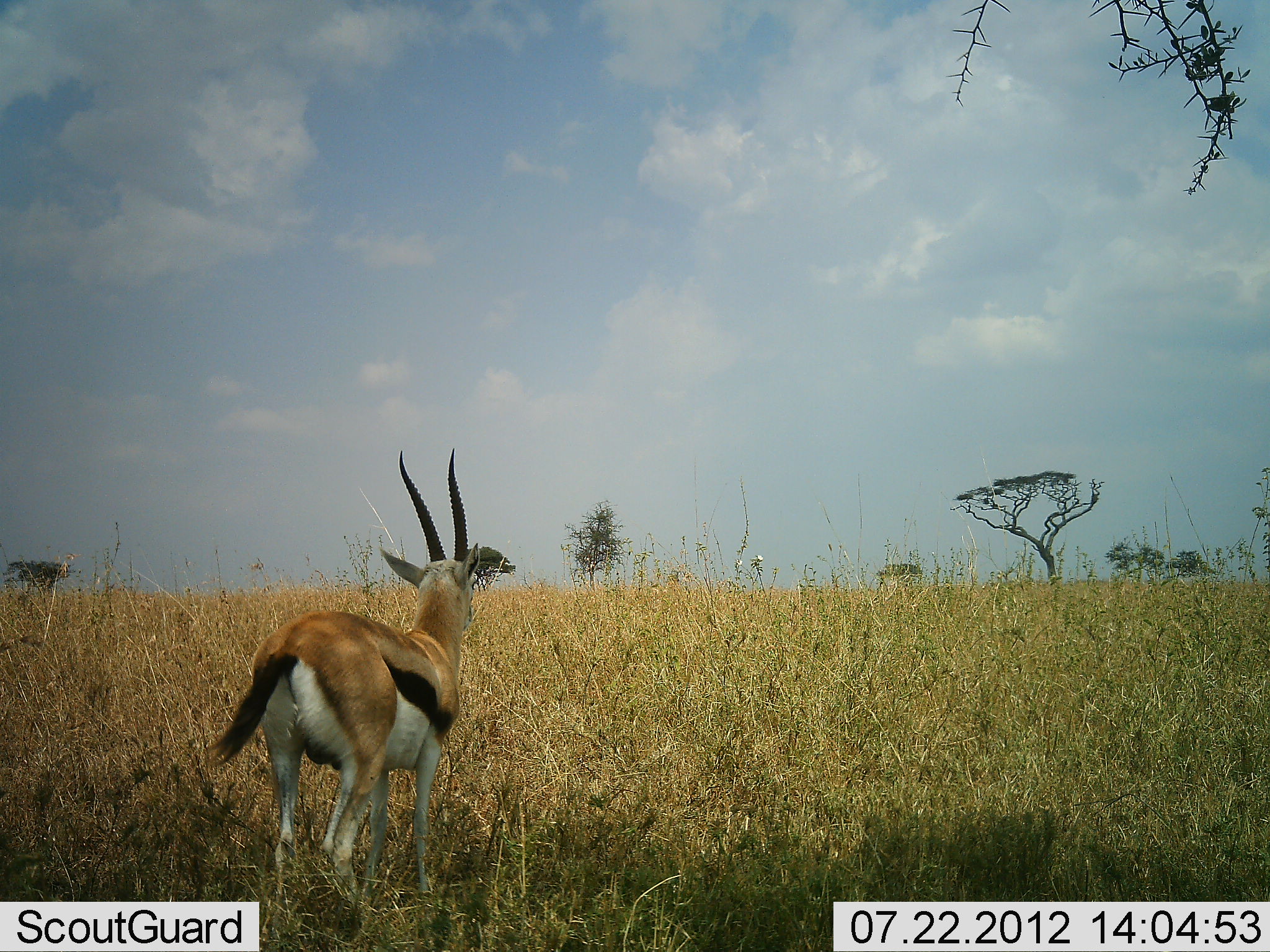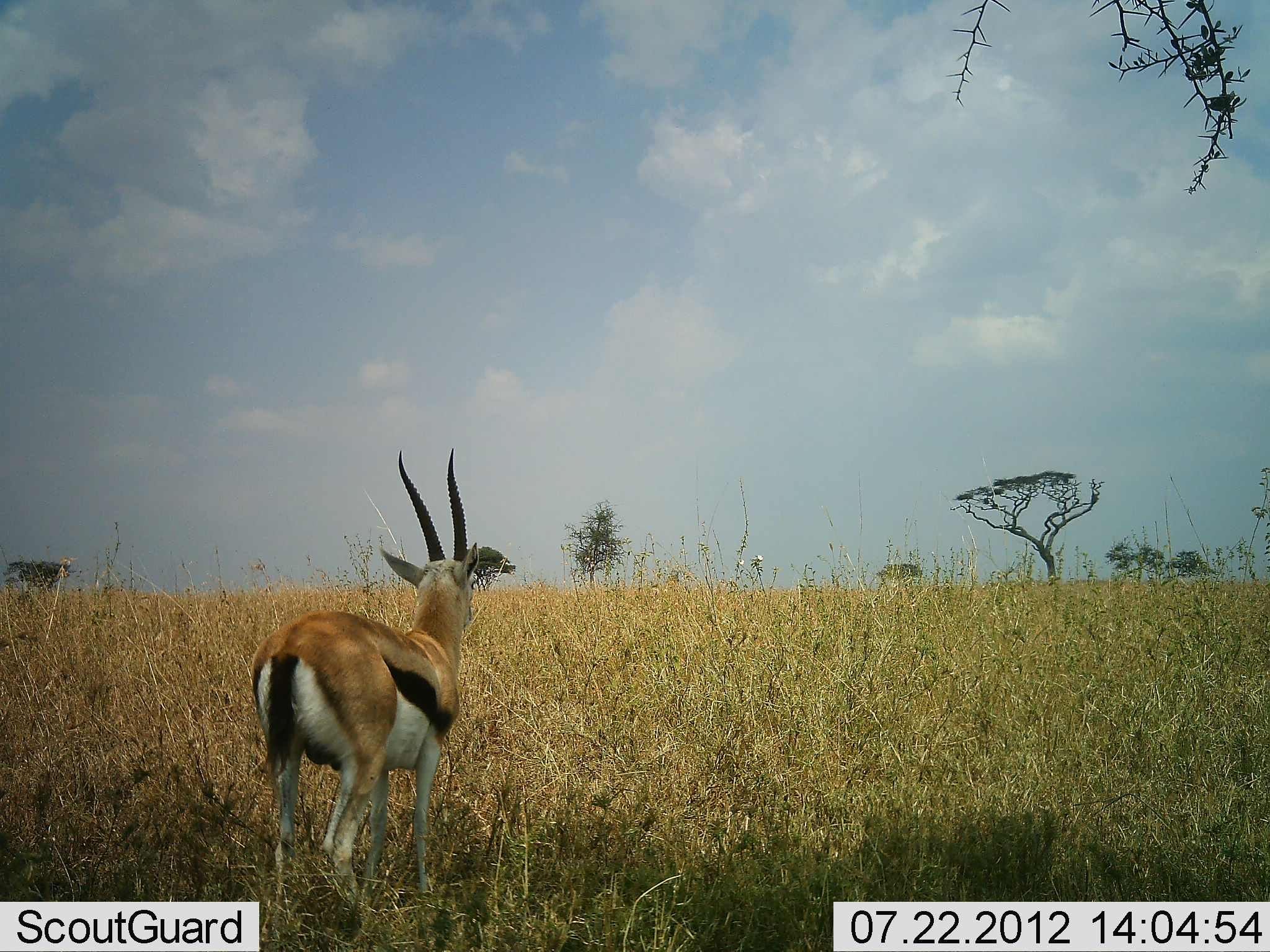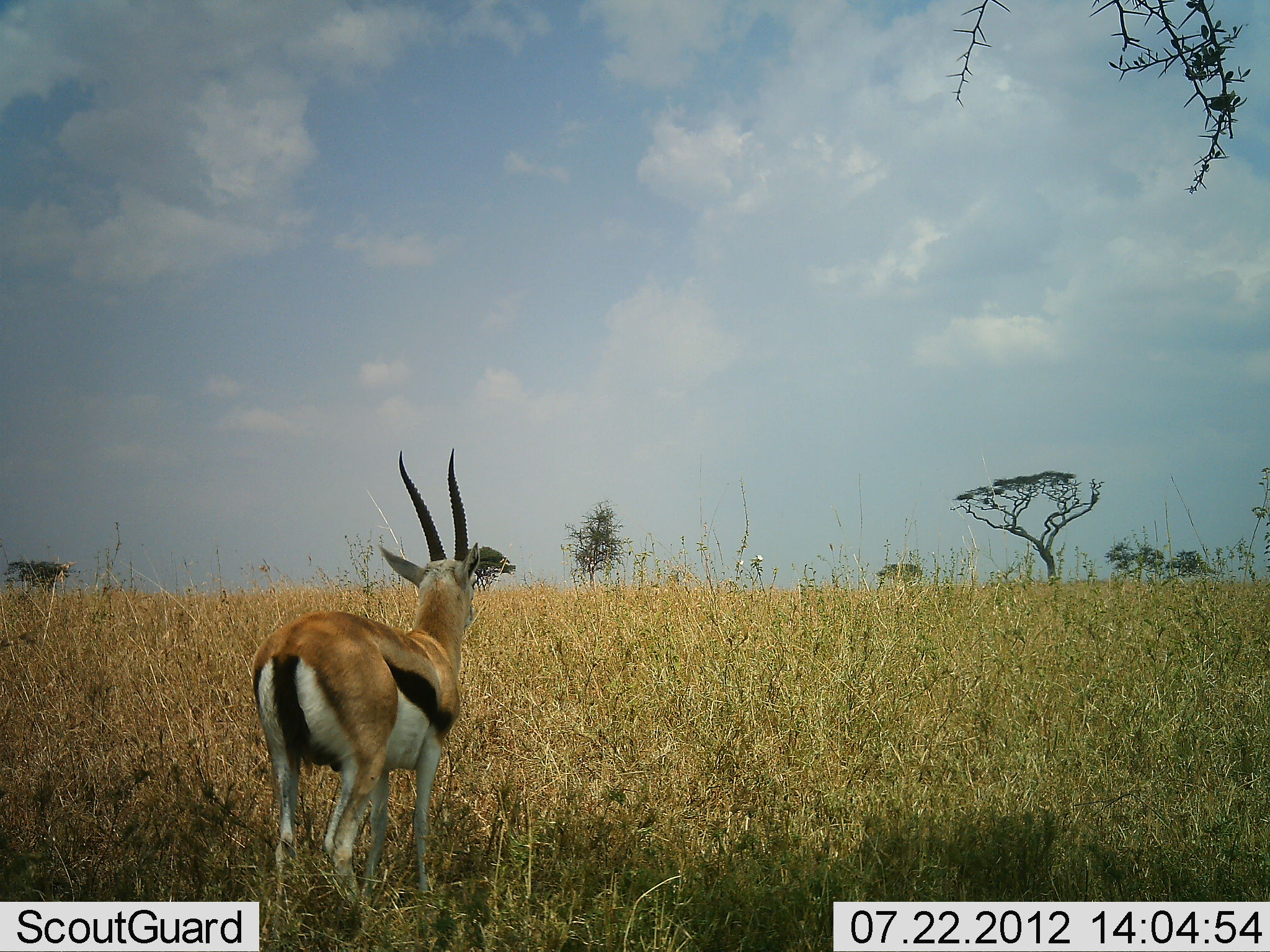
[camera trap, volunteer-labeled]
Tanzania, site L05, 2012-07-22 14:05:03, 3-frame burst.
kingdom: Animalia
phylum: Chordata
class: Mammalia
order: Artiodactyla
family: Bovidae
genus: Eudorcas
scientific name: Eudorcas thomsonii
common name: thomson's gazelle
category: gazellethomsons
Gazellethomsons (thomson's gazelle) (Eudorcas thomsonii), count 1. Behavior (volunteer vote fractions): standing 100%, resting 10%, moving 0%, interacting 0%. Young present (vote fraction): 0%. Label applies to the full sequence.